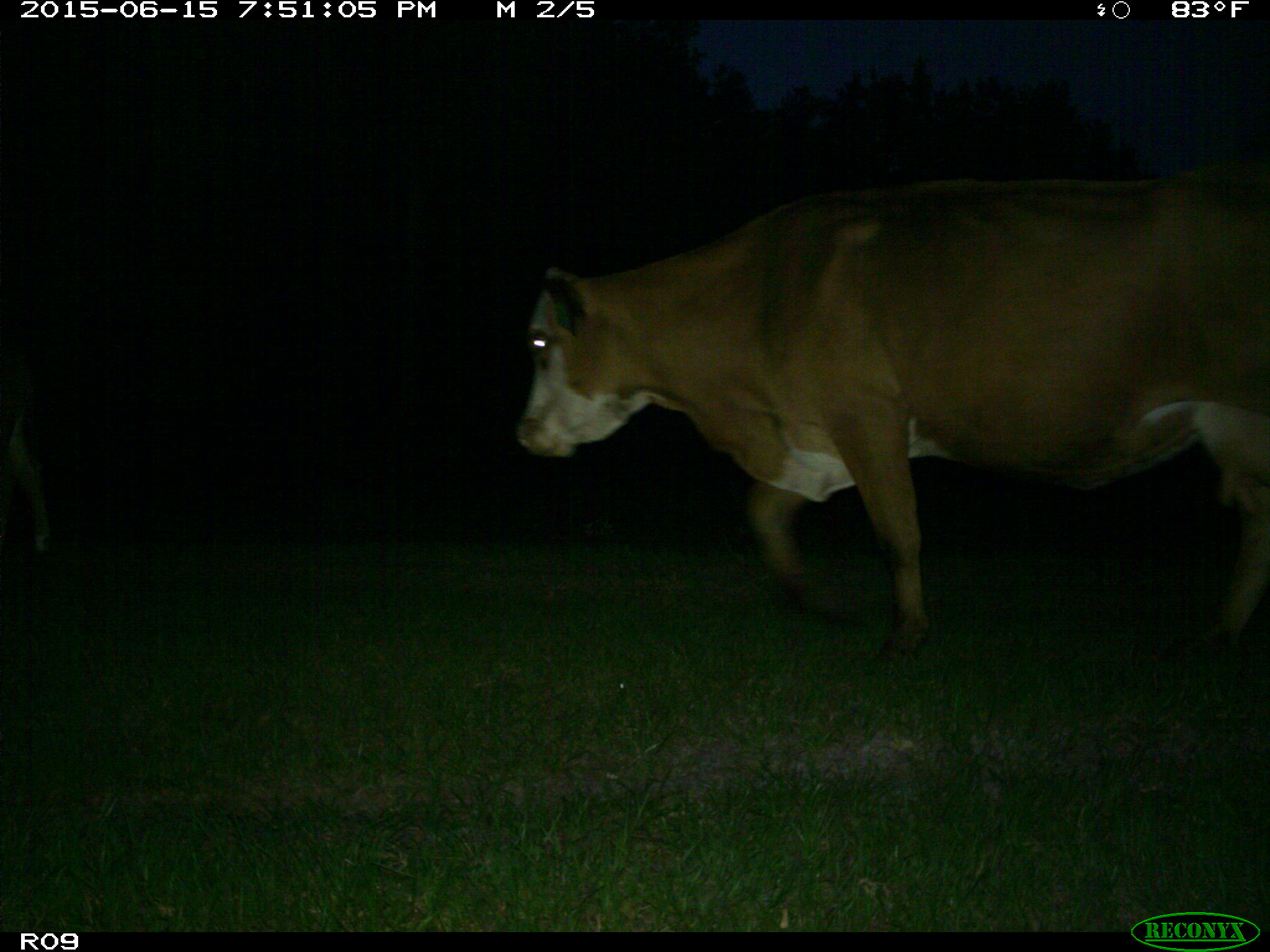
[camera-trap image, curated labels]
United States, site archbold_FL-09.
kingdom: Animalia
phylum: Chordata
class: Mammalia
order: Artiodactyla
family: Bovidae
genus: Bos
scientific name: Bos taurus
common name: domestic cow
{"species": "Bos taurus (domestic cow)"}